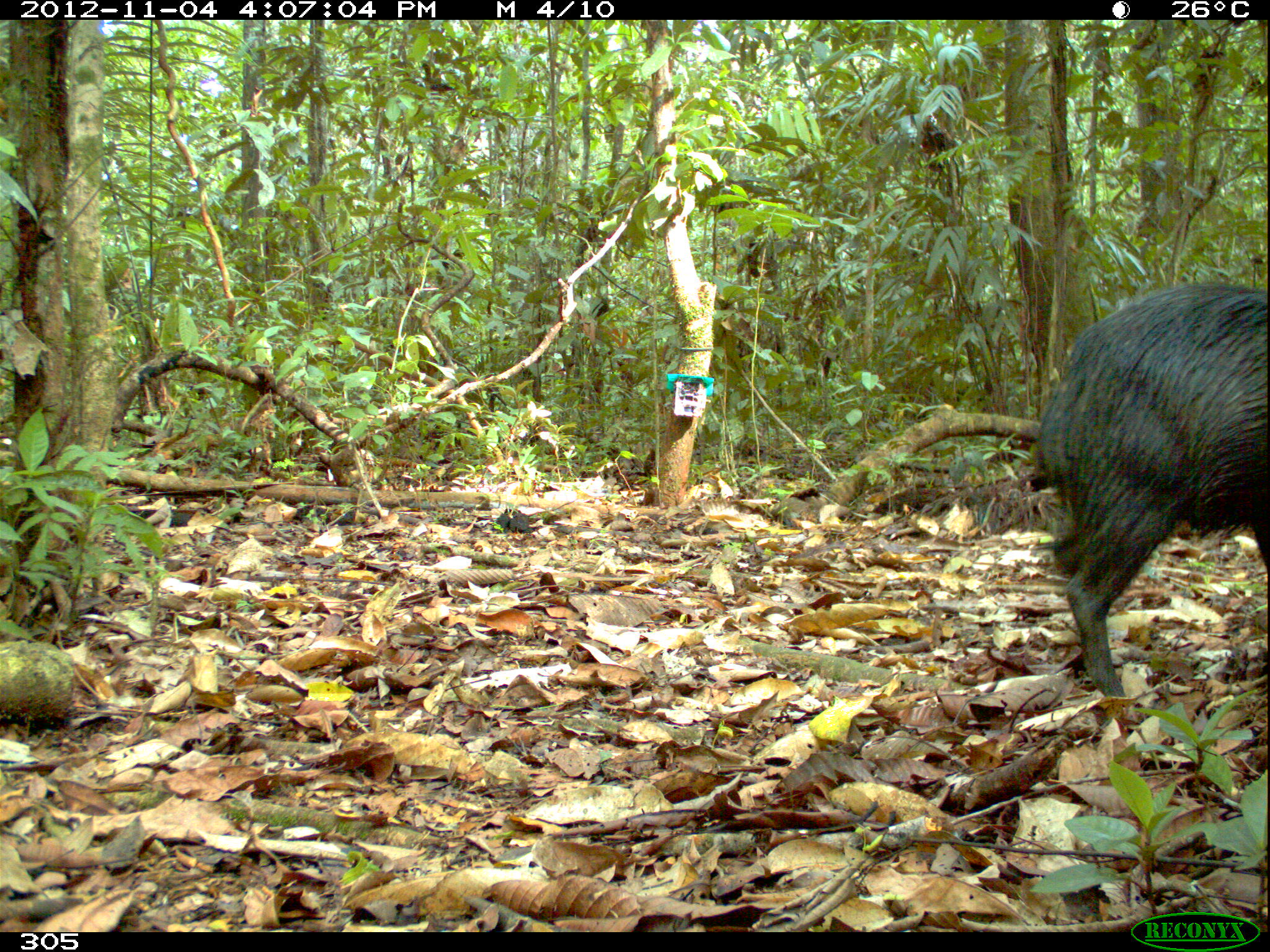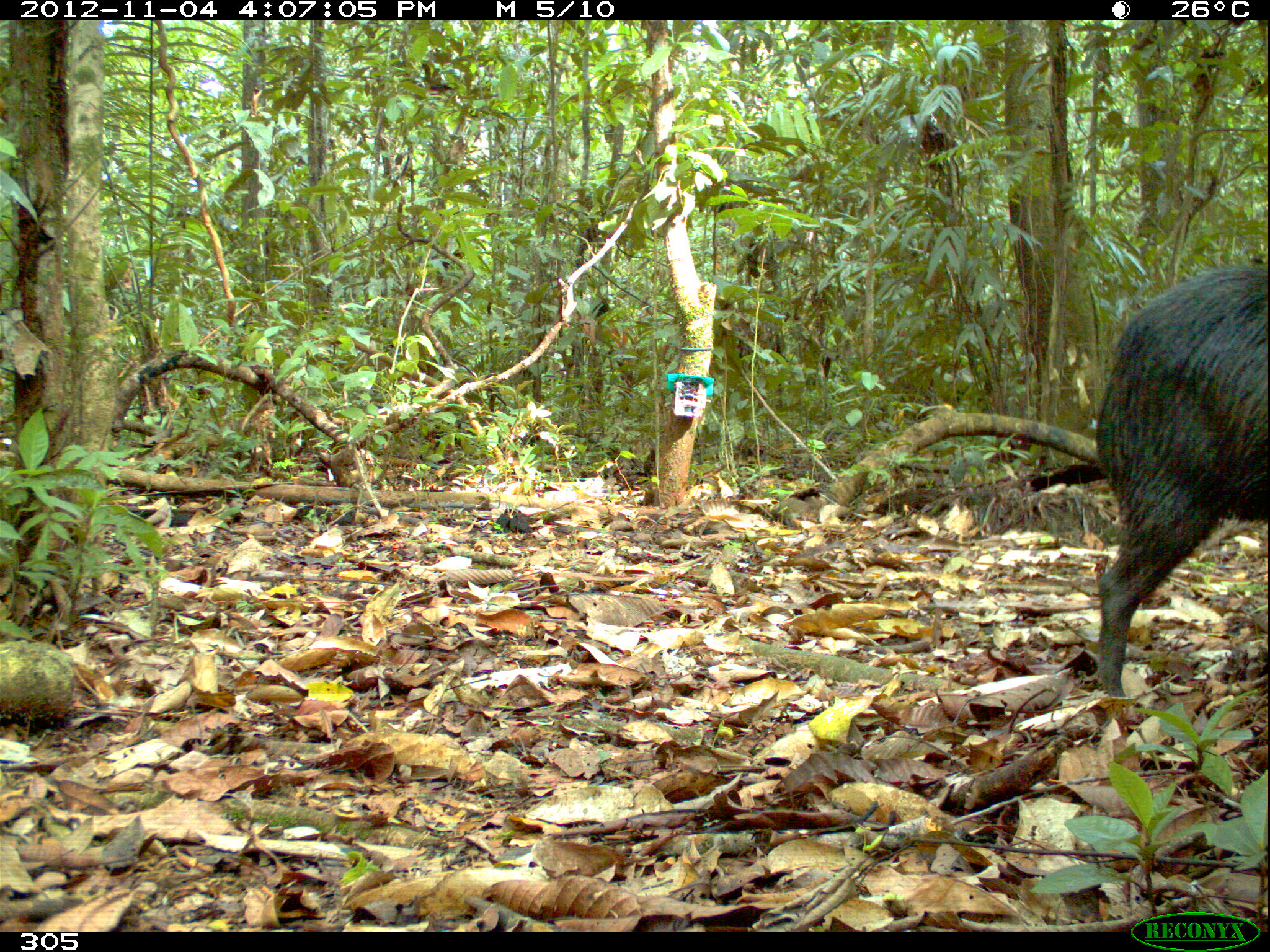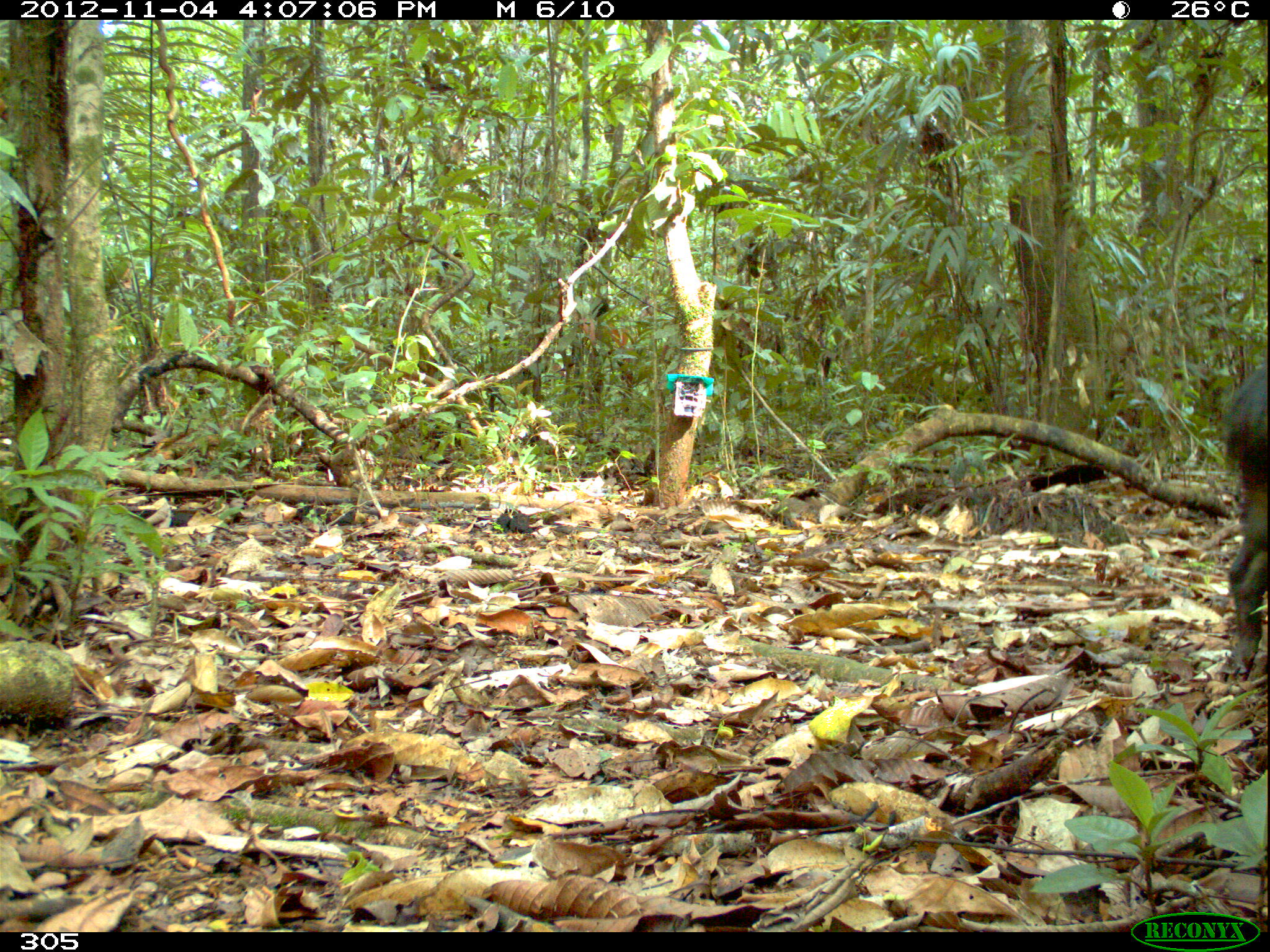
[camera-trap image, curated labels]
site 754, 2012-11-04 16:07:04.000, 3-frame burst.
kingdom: Animalia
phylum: Chordata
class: Mammalia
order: Artiodactyla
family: Tayassuidae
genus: Tayassu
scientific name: Tayassu pecari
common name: white-lipped peccary